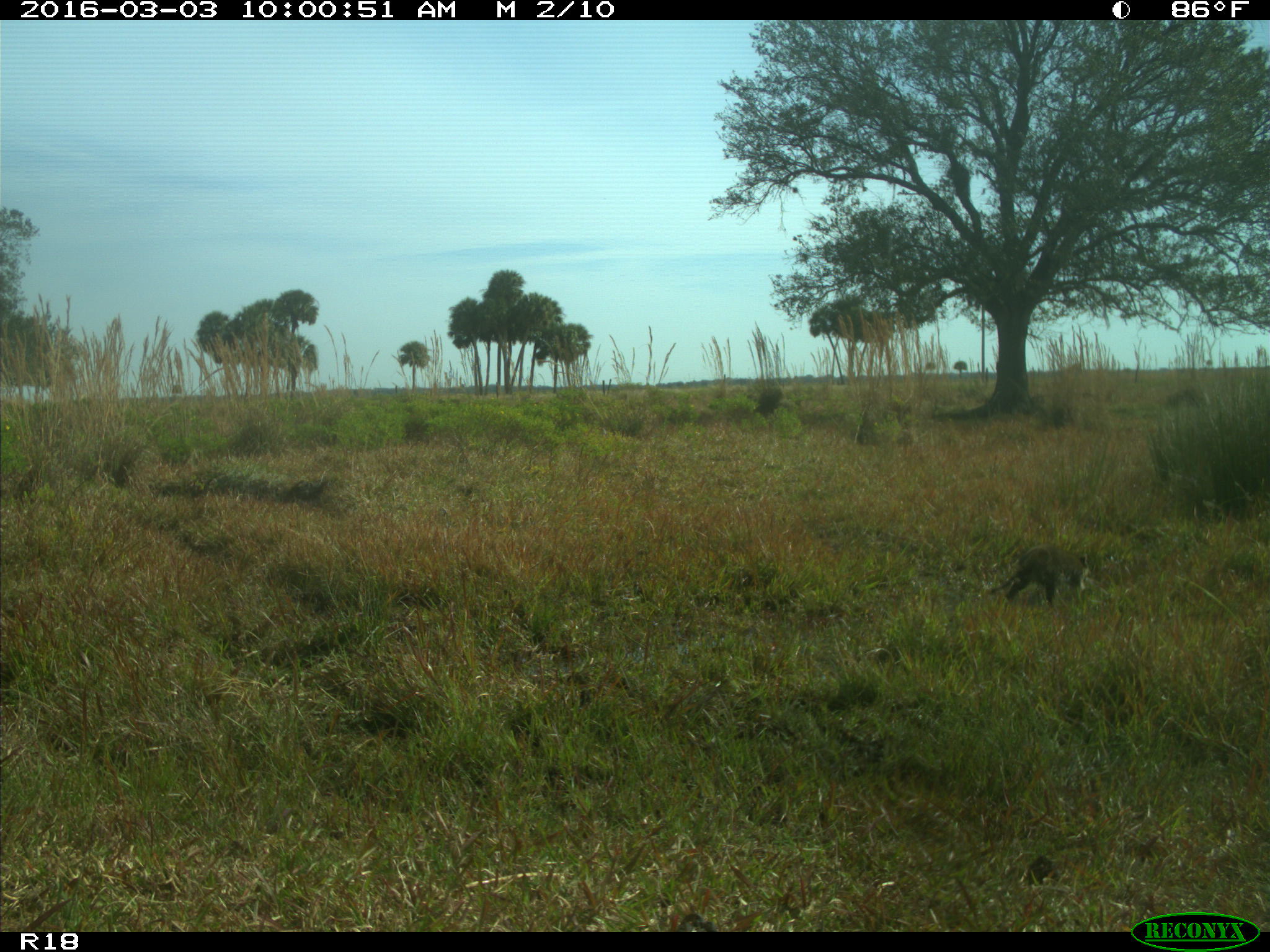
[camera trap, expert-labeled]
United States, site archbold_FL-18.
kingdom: Animalia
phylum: Chordata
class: Mammalia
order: Carnivora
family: Procyonidae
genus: Procyon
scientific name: Procyon lotor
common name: common raccoon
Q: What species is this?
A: Procyon lotor (common raccoon).